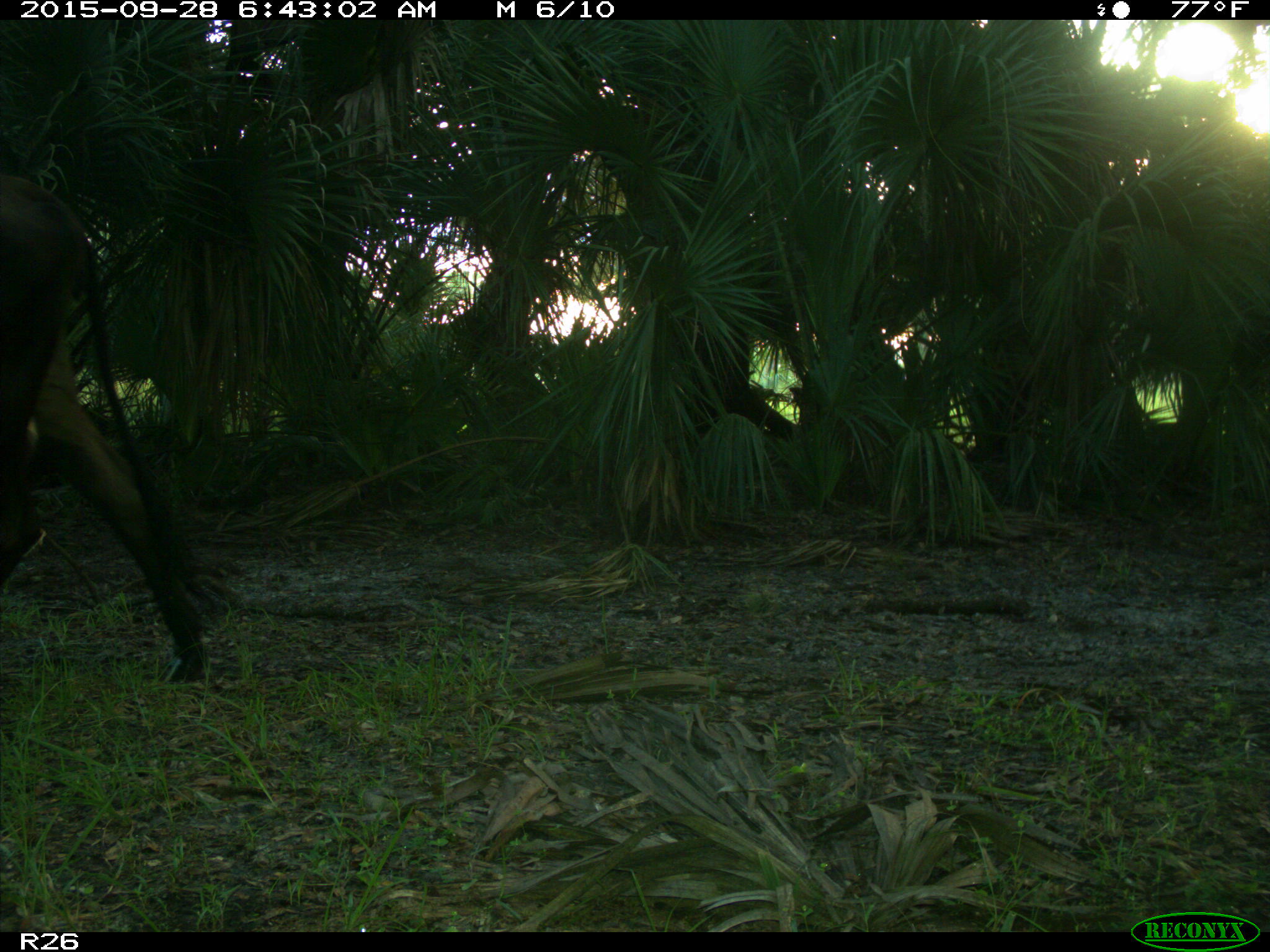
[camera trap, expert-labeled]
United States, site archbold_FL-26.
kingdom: Animalia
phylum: Chordata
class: Mammalia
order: Artiodactyla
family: Bovidae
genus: Bos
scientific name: Bos taurus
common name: domestic cow